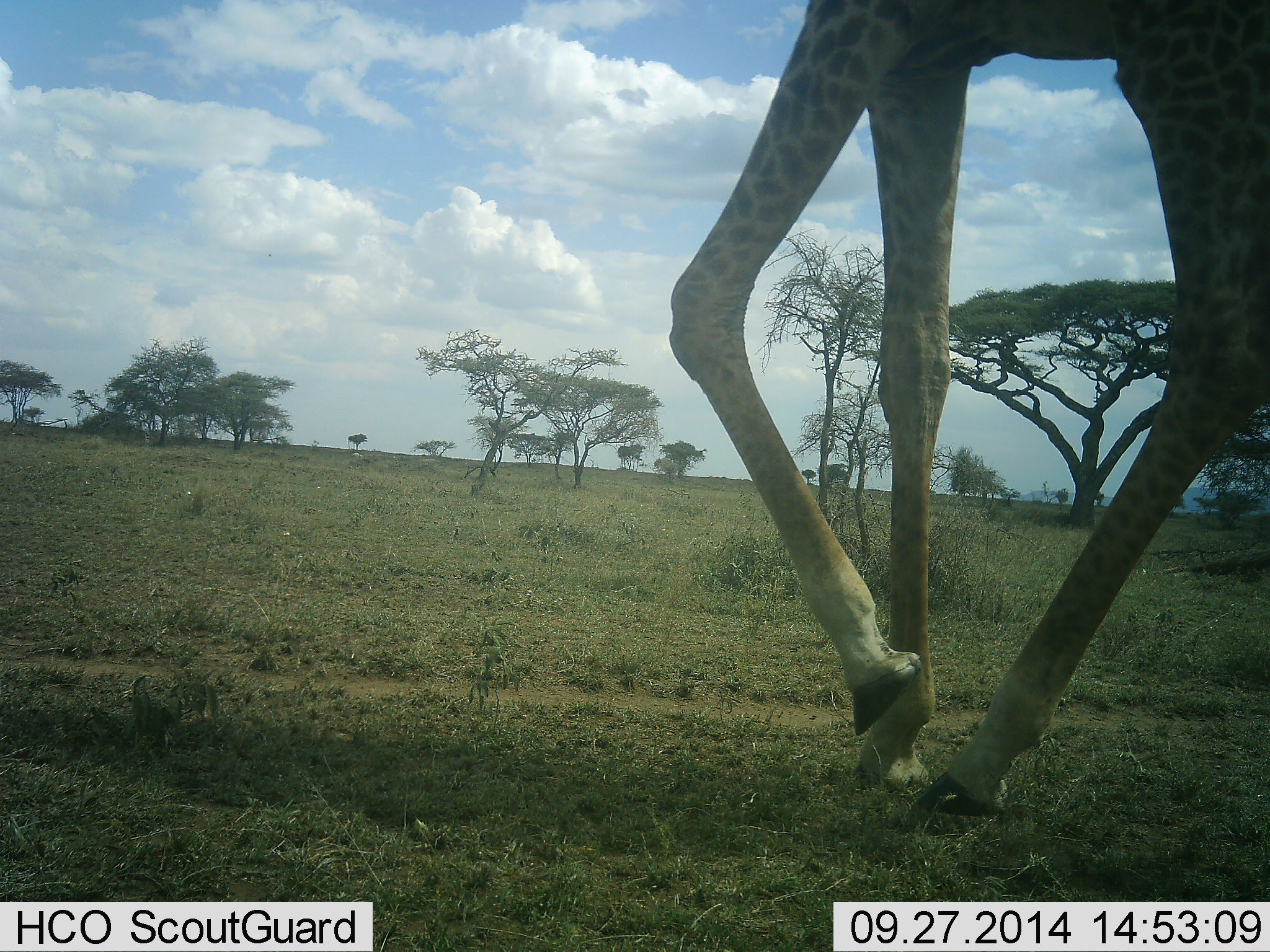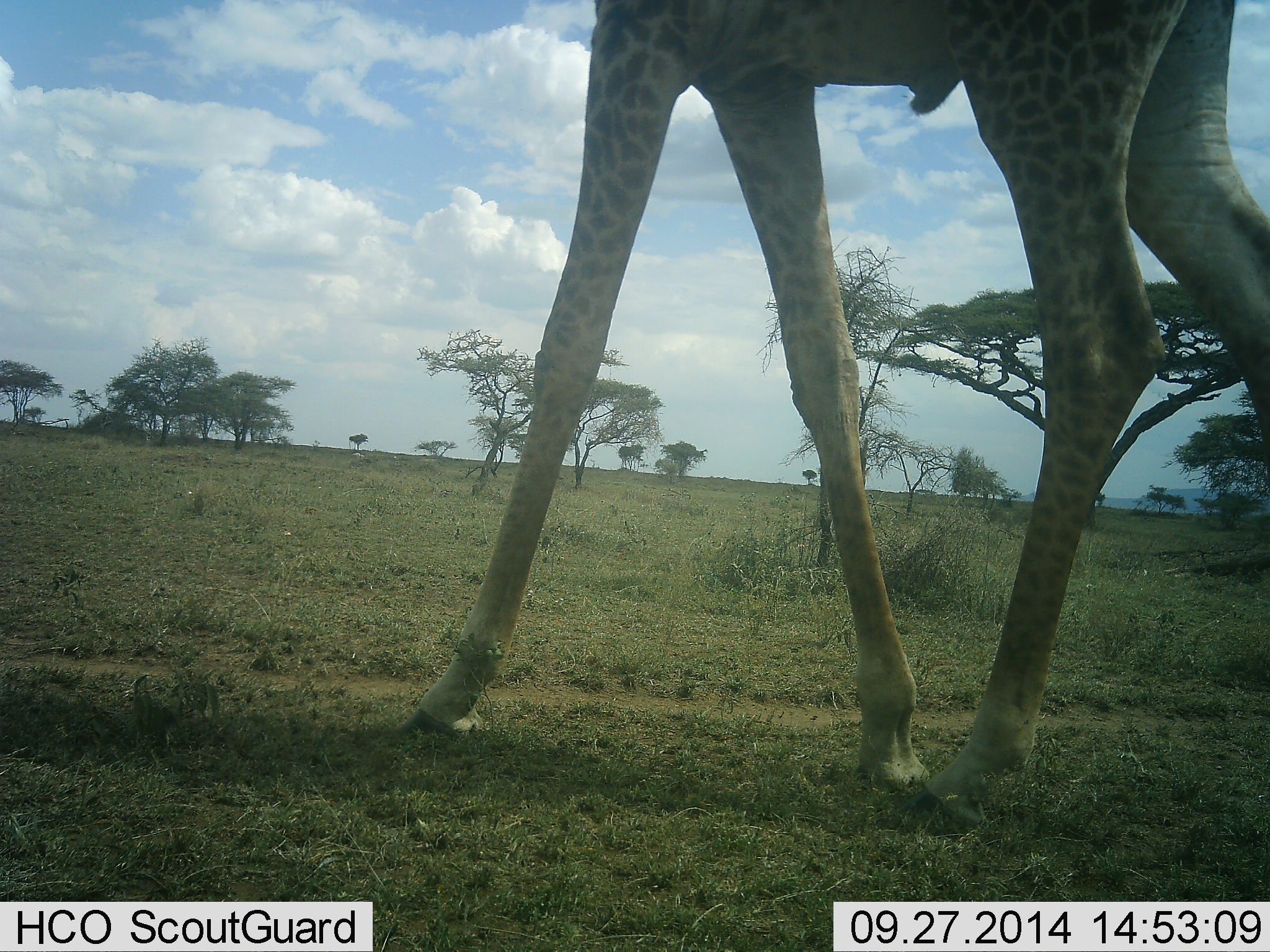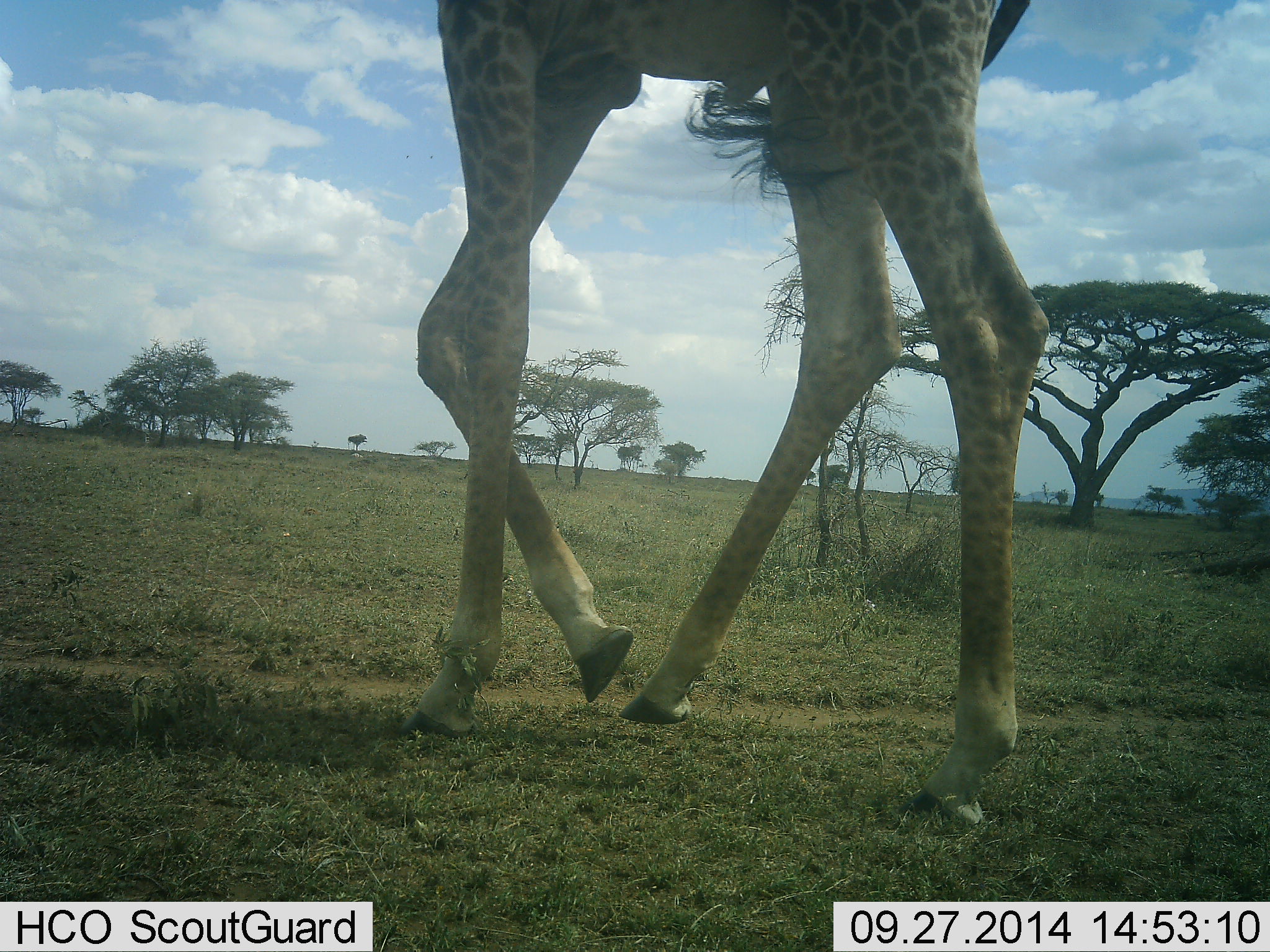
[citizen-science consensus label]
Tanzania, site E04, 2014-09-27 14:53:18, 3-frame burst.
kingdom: Animalia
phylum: Chordata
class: Mammalia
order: Artiodactyla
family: Giraffidae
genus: Giraffa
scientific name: Giraffa camelopardalis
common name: giraffe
Giraffe (Giraffa camelopardalis), count 1. Behavior (volunteer vote fractions): standing 0%, resting 0%, moving 100%, interacting 0%. Young present (vote fraction): 0%. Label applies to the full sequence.